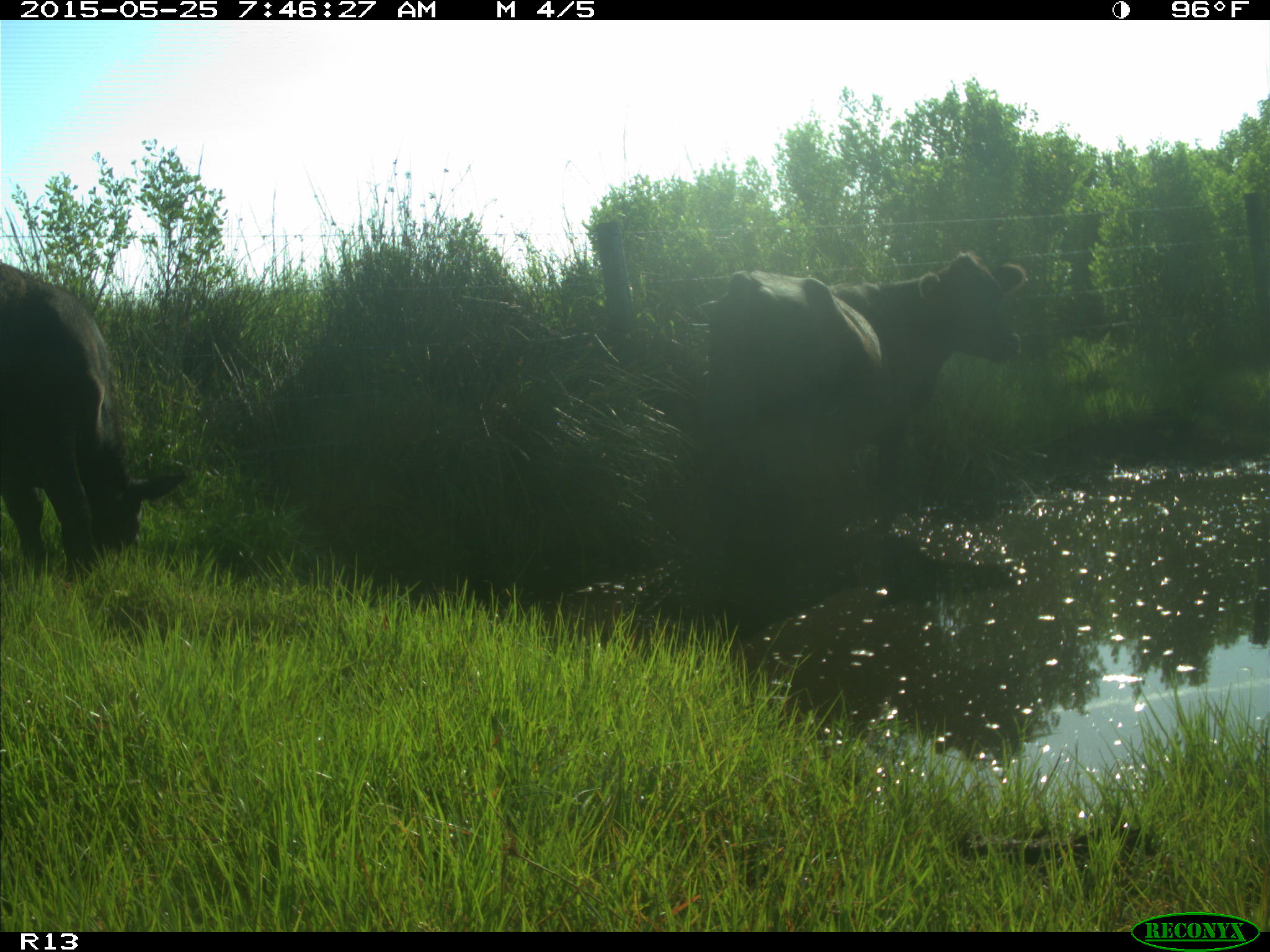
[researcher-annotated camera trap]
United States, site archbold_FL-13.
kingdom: Animalia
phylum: Chordata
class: Mammalia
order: Artiodactyla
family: Bovidae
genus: Bos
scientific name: Bos taurus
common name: domestic cow